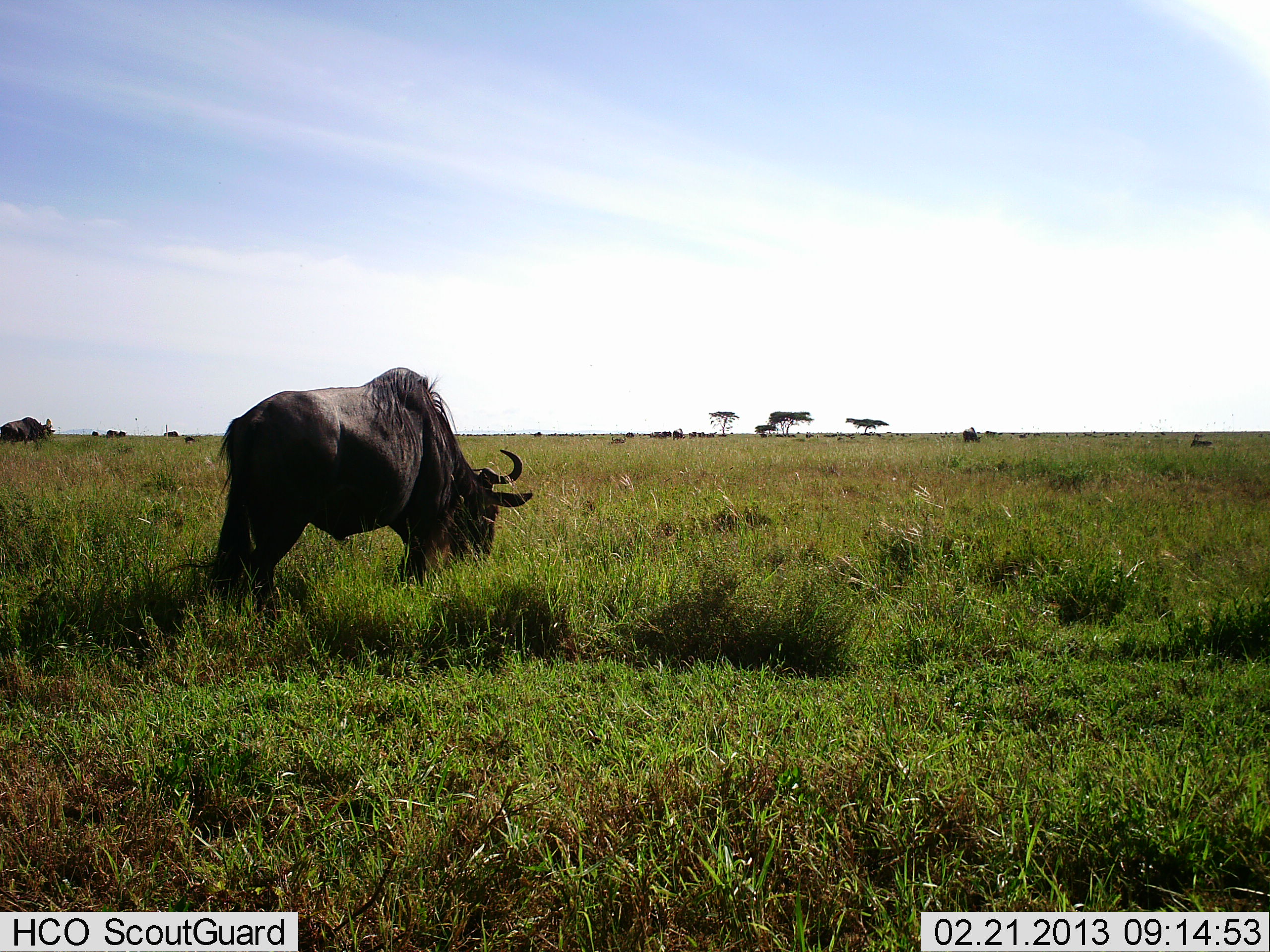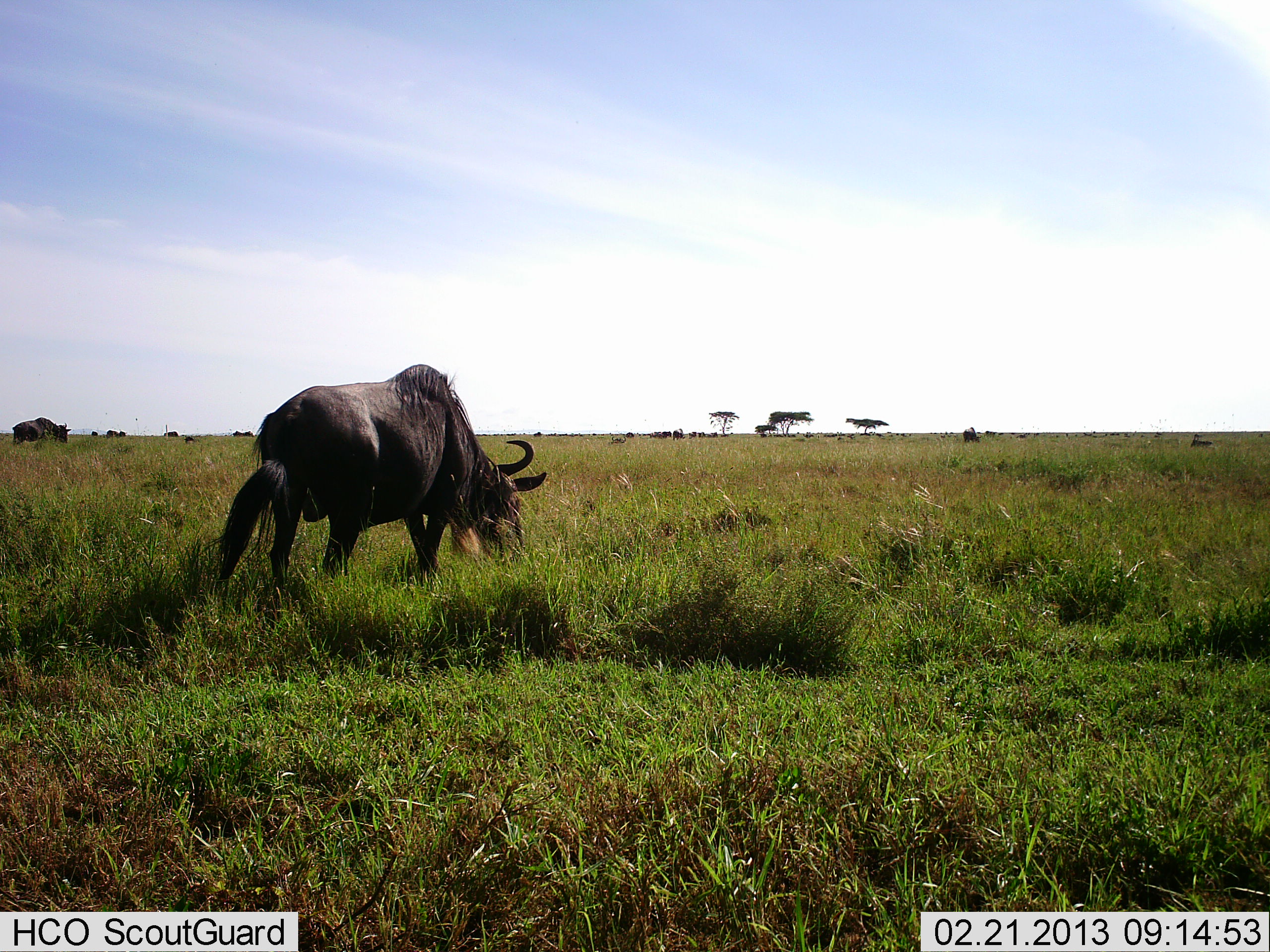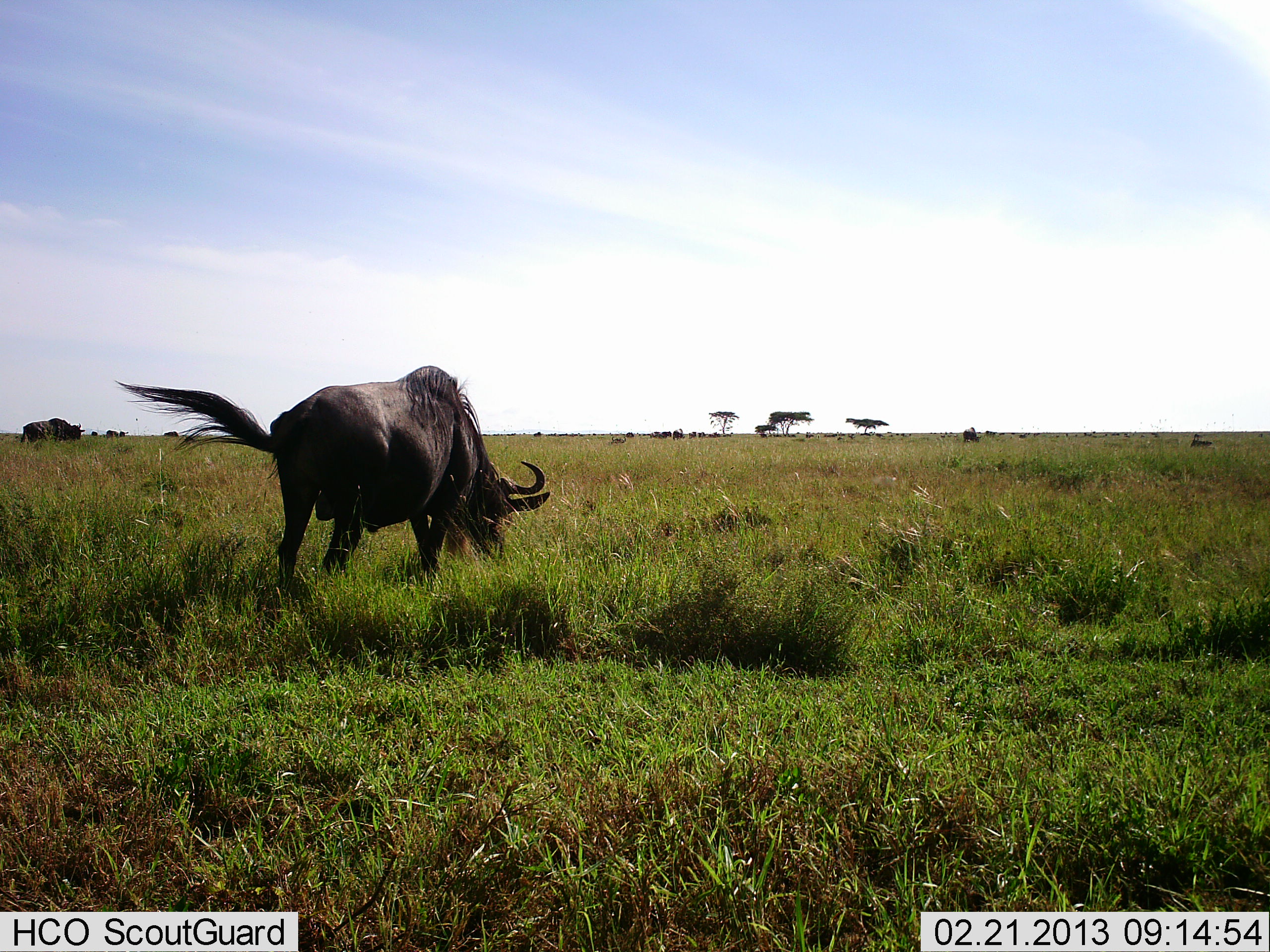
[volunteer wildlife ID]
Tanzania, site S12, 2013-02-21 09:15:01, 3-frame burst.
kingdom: Animalia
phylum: Chordata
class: Mammalia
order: Artiodactyla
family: Bovidae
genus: Connochaetes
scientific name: Connochaetes taurinus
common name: blue wildebeest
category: wildebeest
Wildebeest (blue wildebeest) (Connochaetes taurinus), count 2. Behavior (volunteer vote fractions): standing 22%, resting 3%, moving 34%, interacting 3%. Young present (vote fraction): 0%. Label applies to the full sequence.